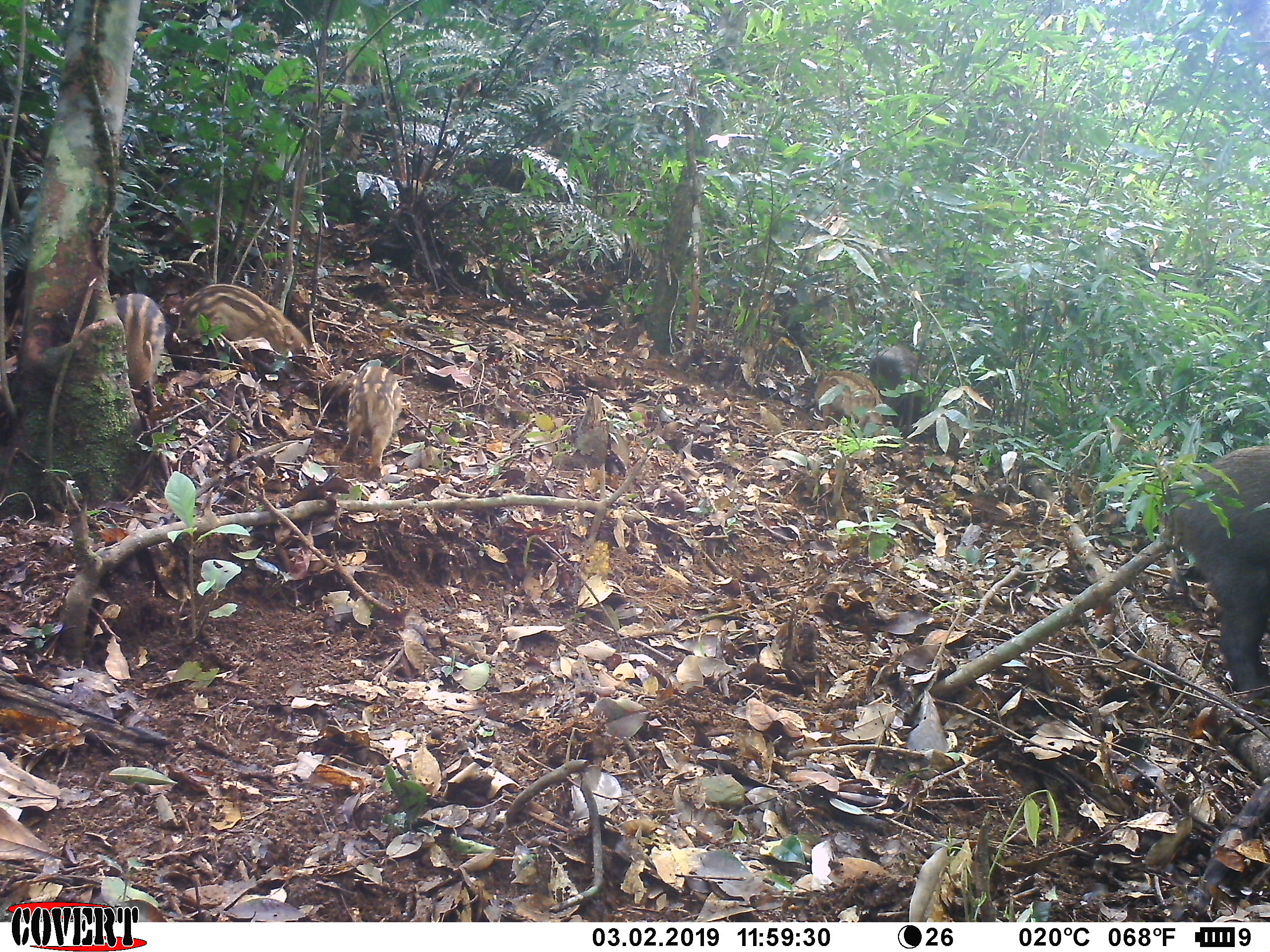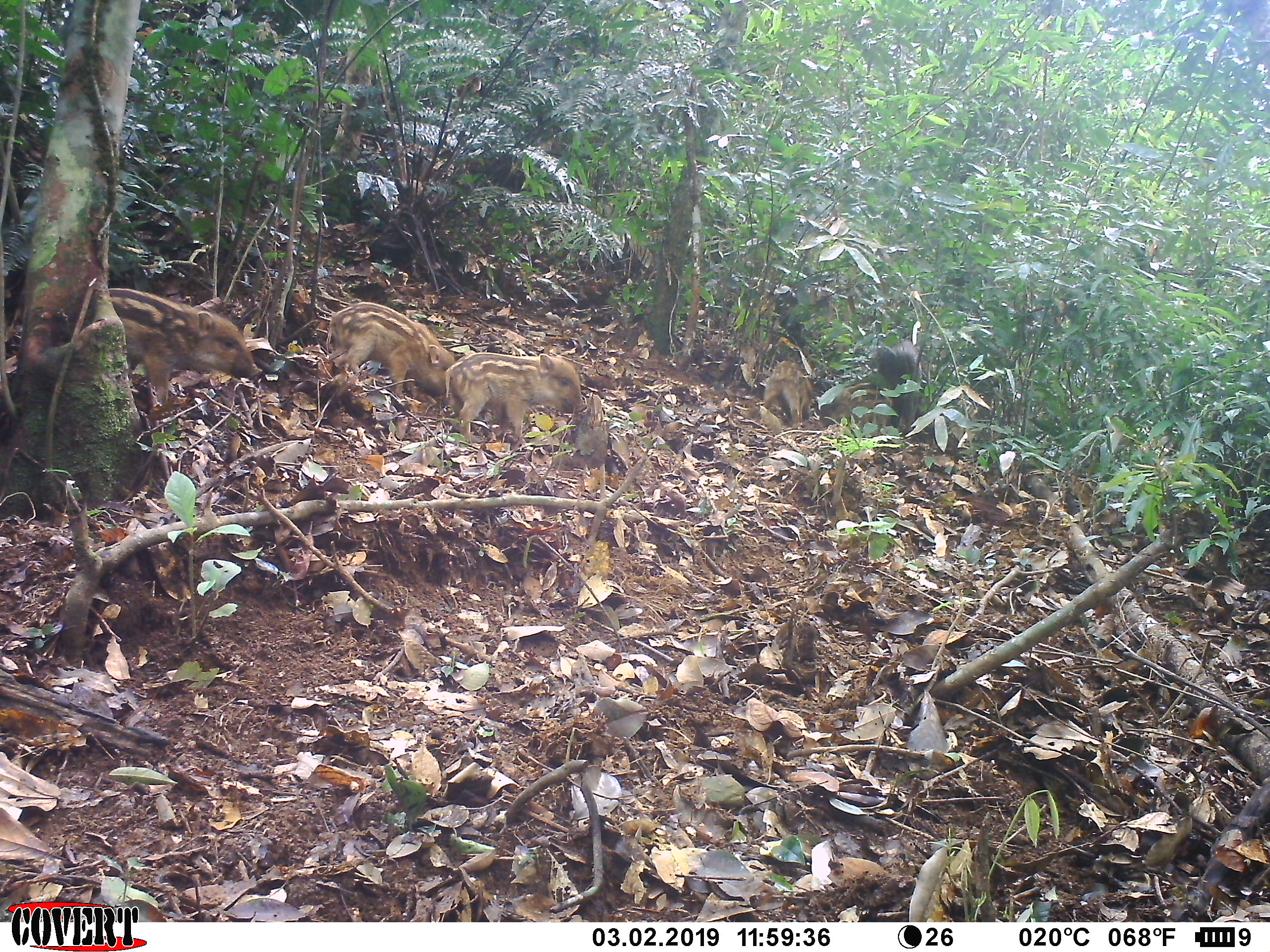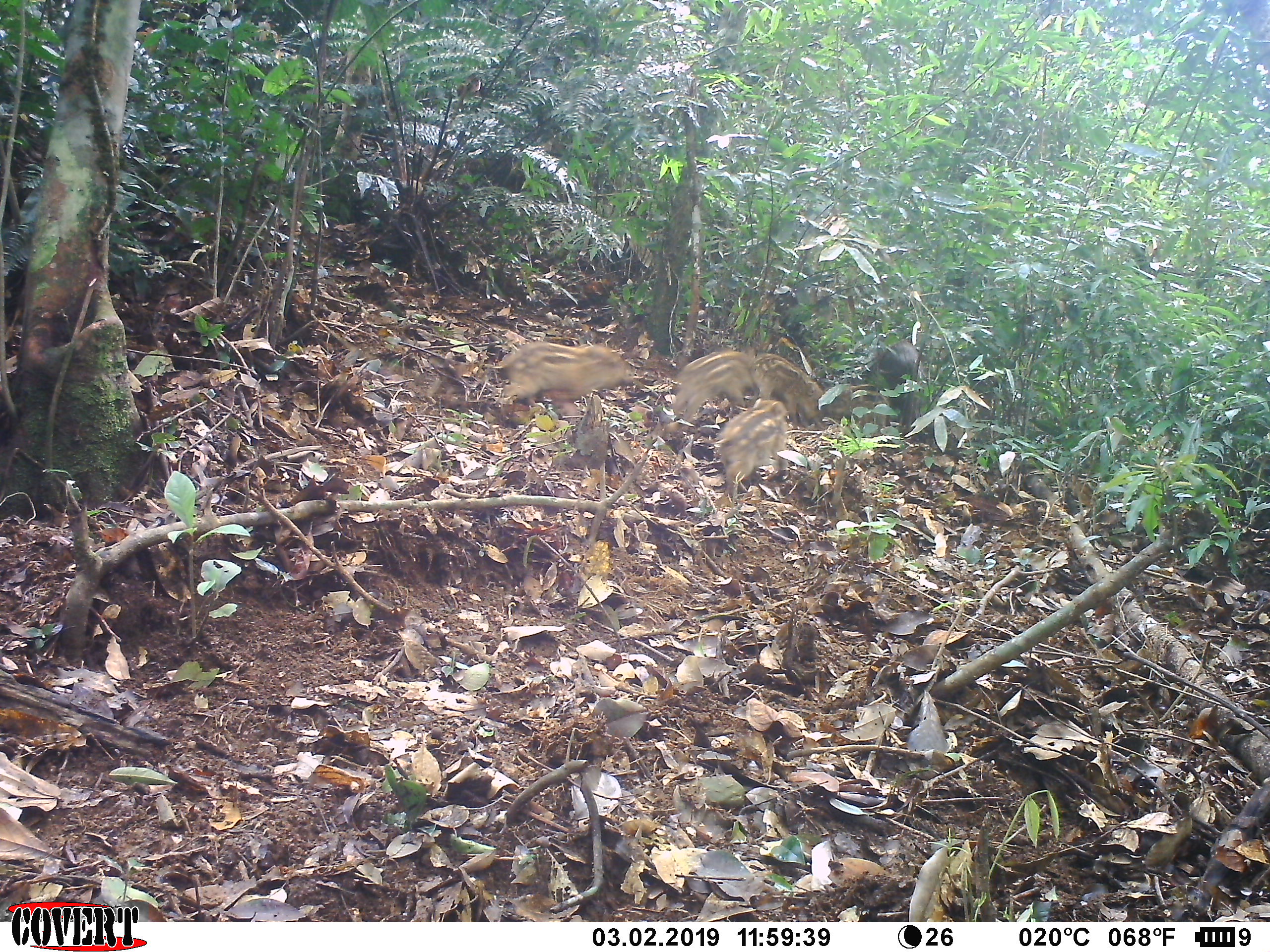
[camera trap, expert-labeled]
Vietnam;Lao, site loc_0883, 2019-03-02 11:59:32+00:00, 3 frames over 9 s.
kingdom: Animalia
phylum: Chordata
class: Mammalia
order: Artiodactyla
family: Suidae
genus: Sus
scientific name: Sus scrofa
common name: eurasian wild pig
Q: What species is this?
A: Eurasian wild pig (Sus scrofa).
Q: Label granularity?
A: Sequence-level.